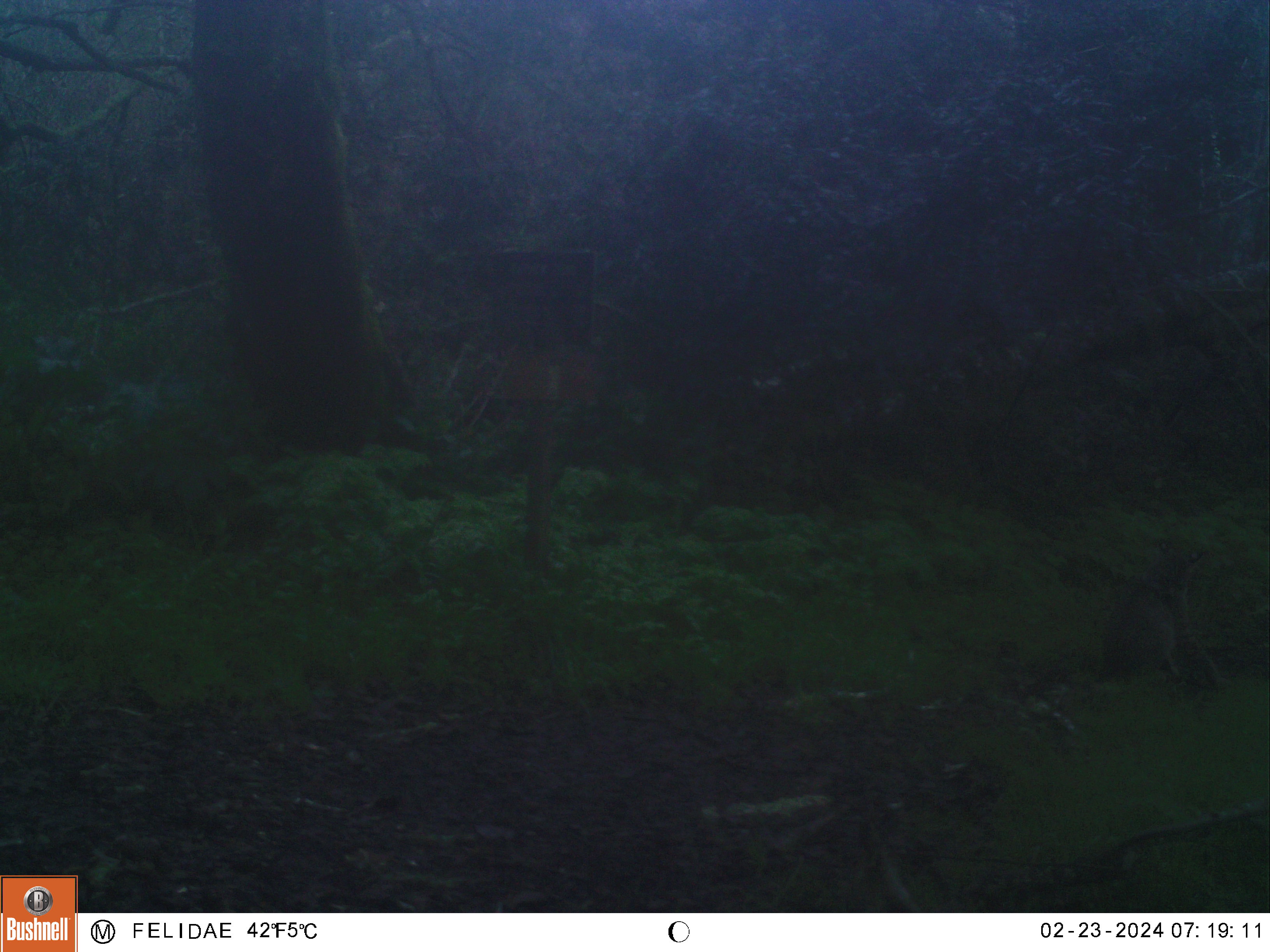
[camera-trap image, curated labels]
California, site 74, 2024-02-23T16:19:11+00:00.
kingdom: Animalia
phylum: Chordata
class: Mammalia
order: Carnivora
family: Felidae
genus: Lynx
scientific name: Lynx rufus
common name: bobcat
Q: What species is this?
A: Bobcat (Lynx rufus).